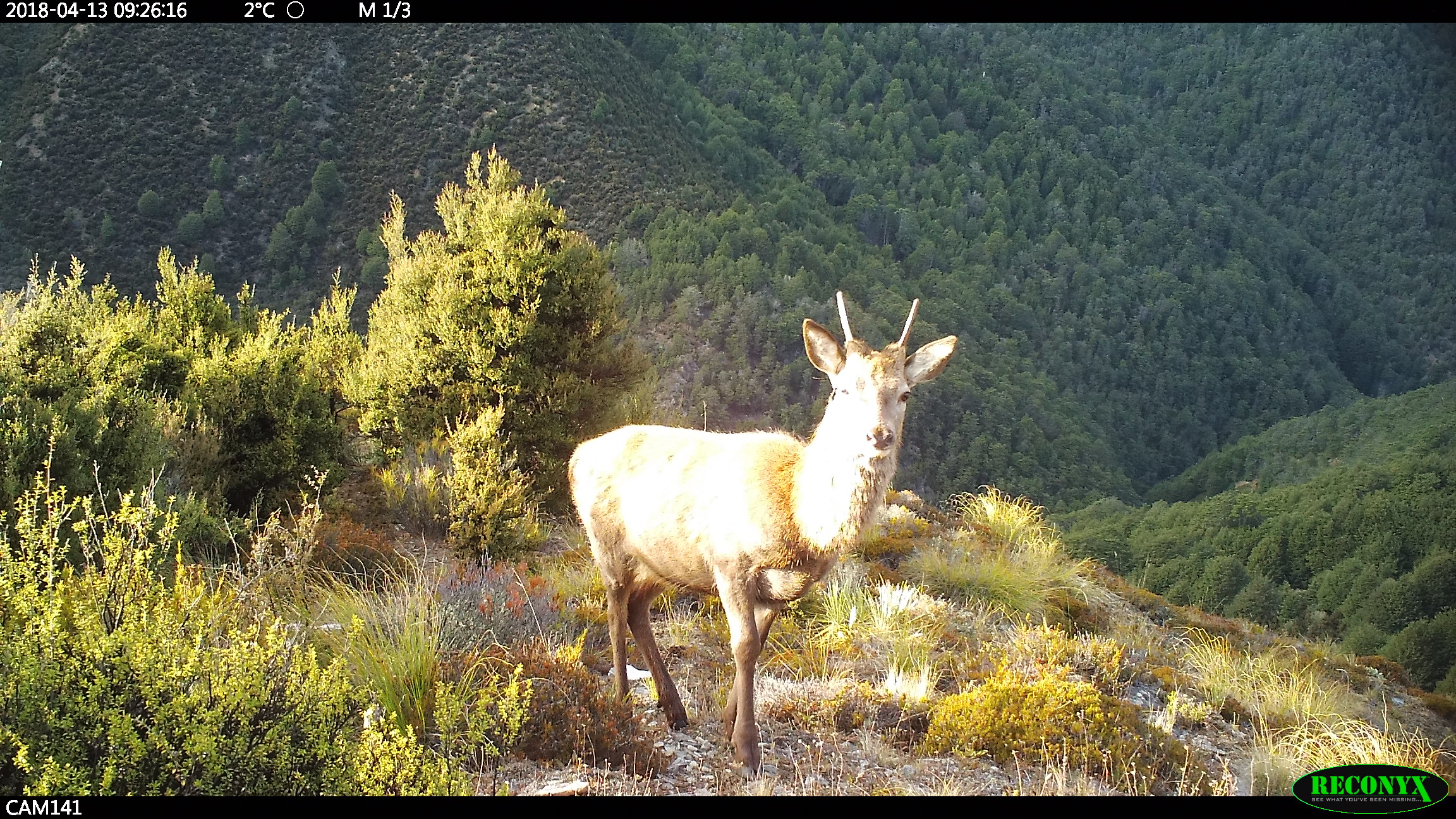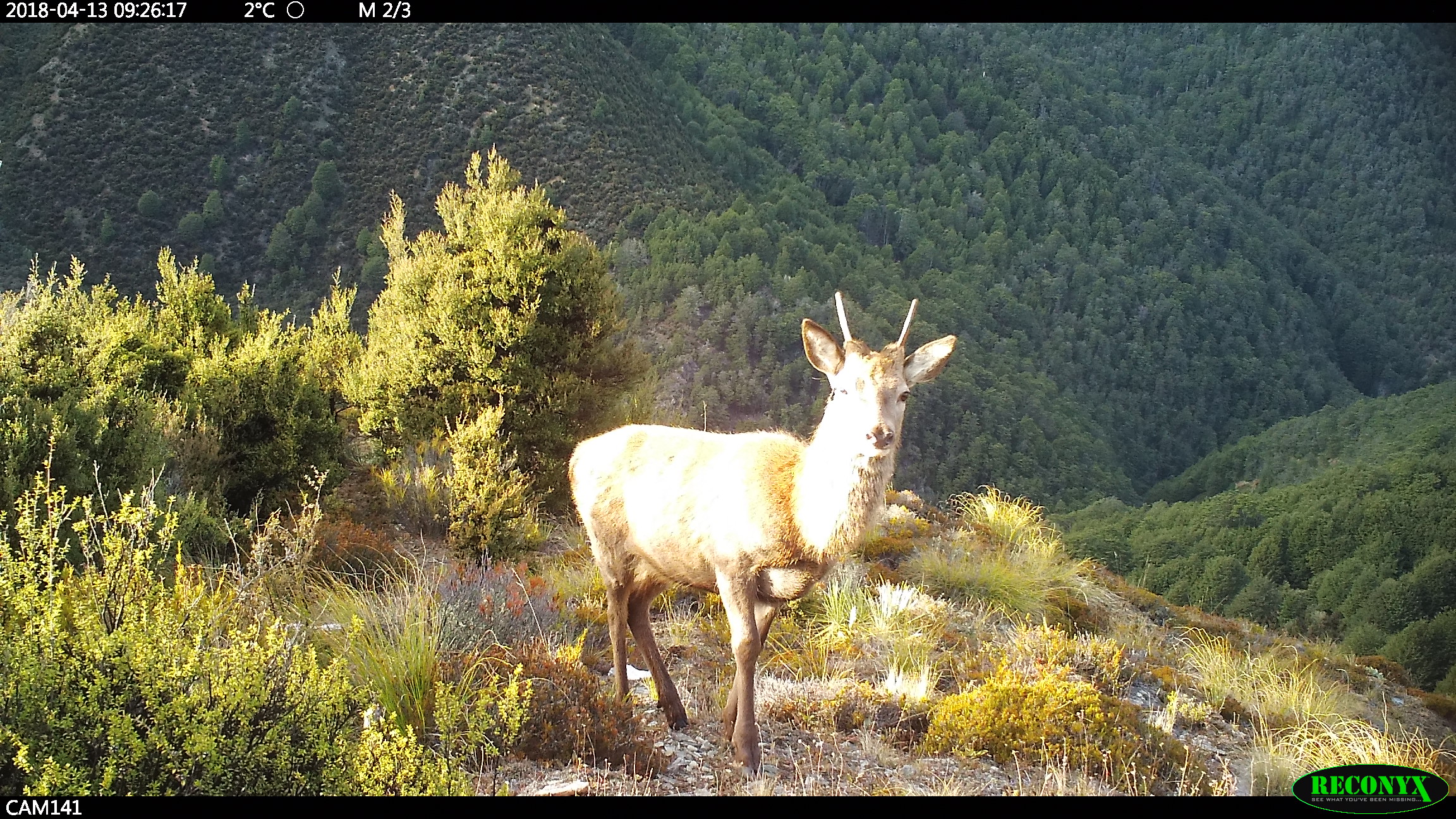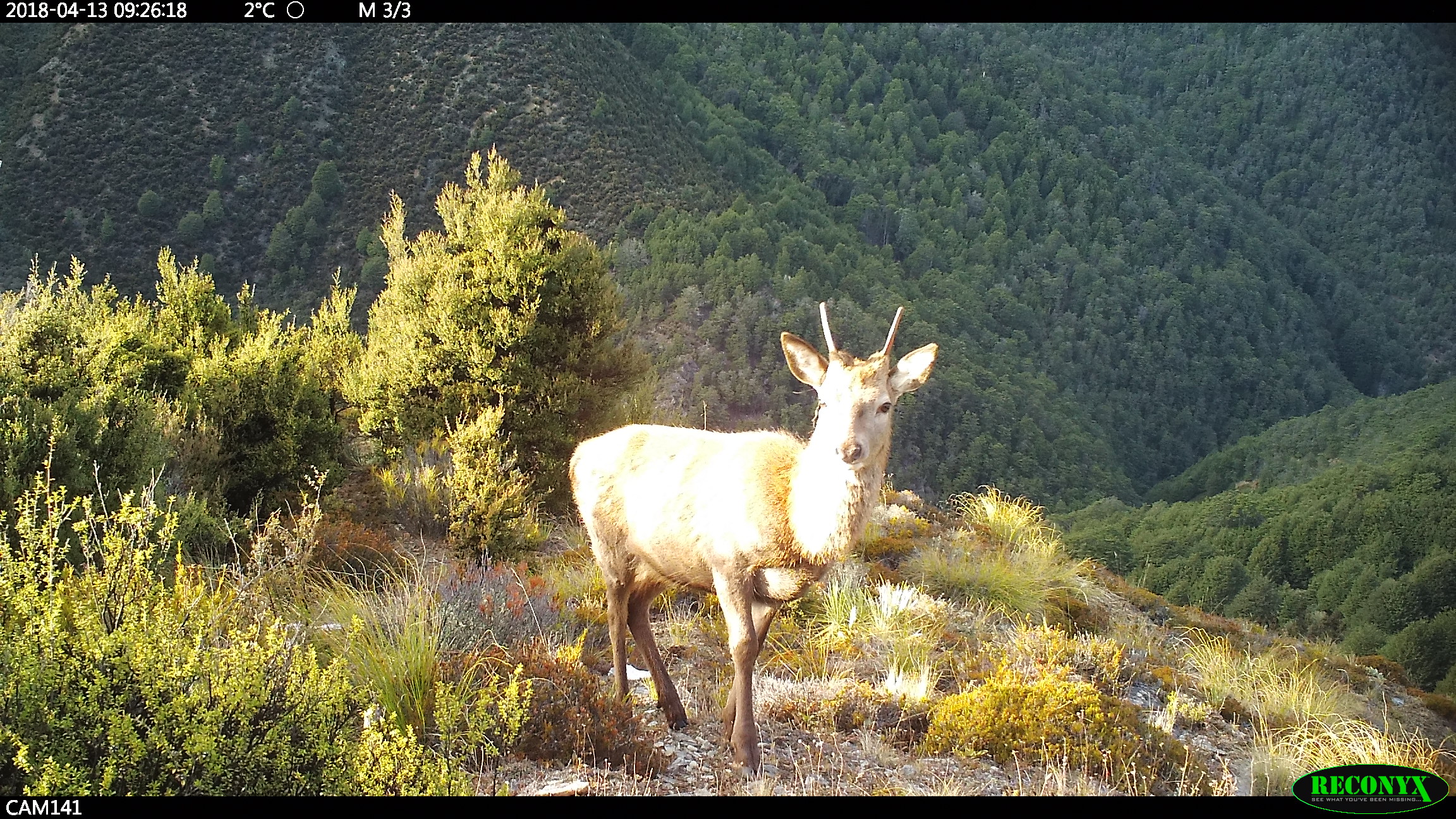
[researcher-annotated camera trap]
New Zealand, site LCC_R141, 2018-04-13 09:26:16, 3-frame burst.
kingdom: Animalia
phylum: Chordata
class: Mammalia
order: Artiodactyla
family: Cervidae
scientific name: Cervidae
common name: deer